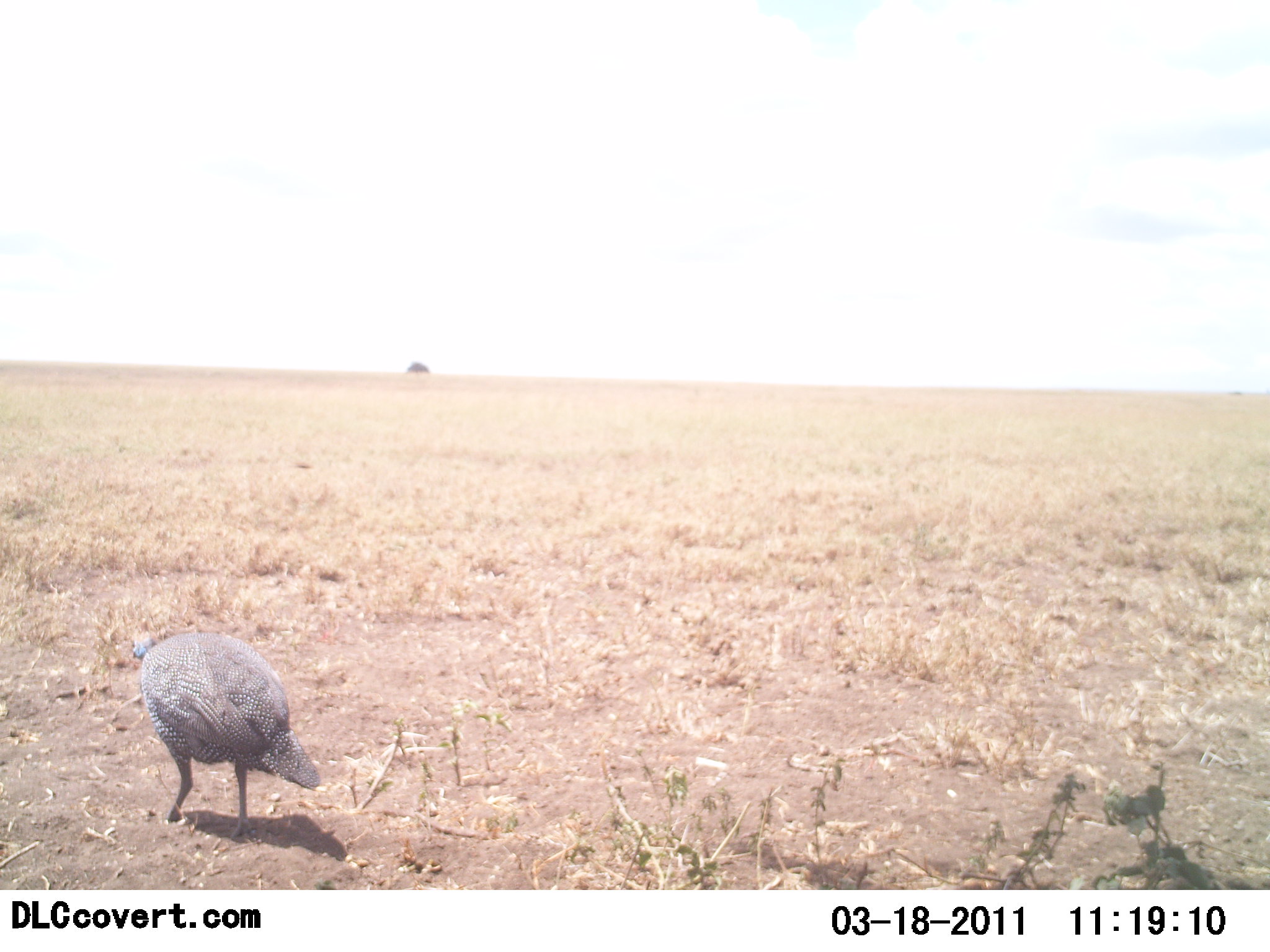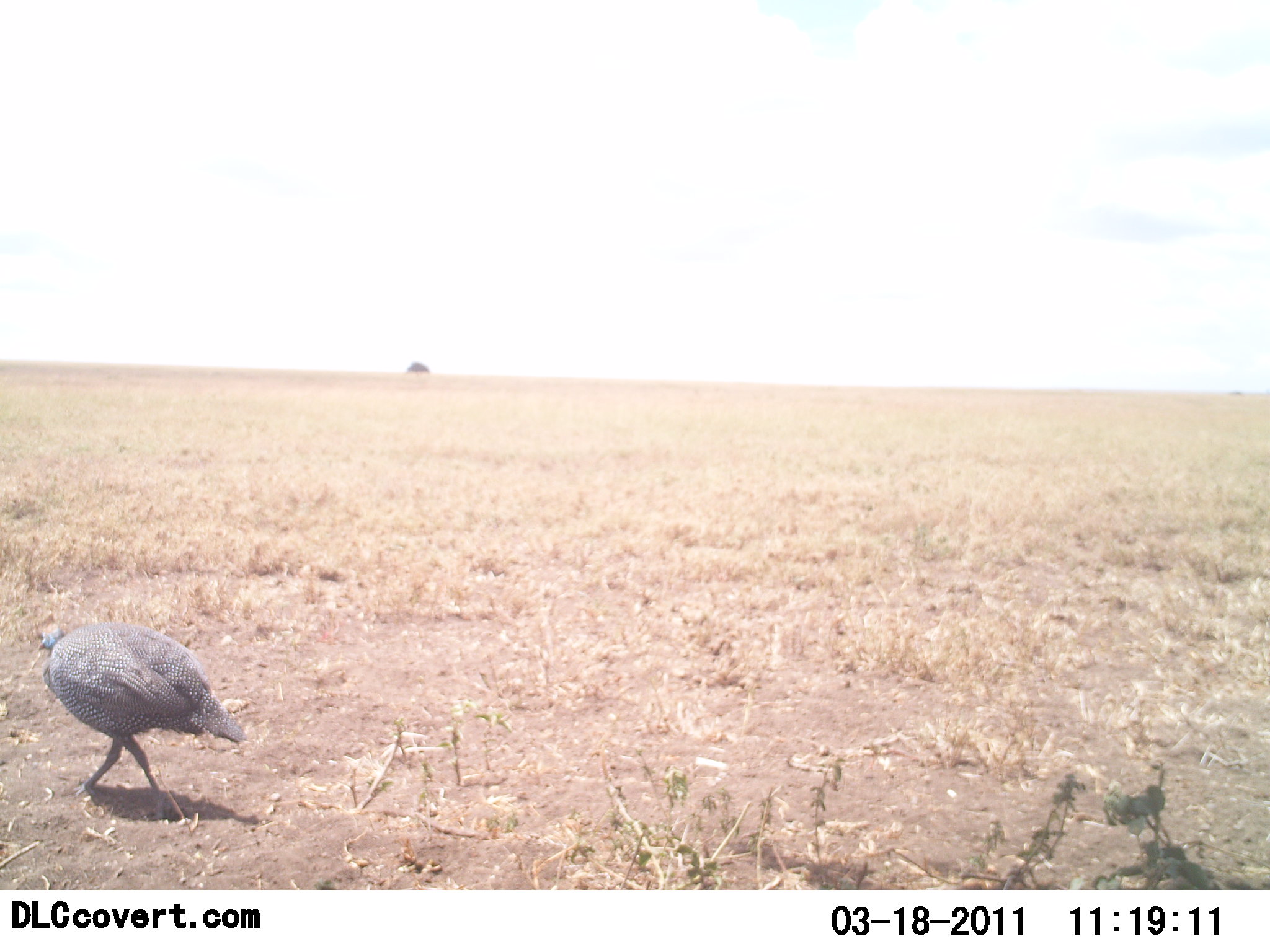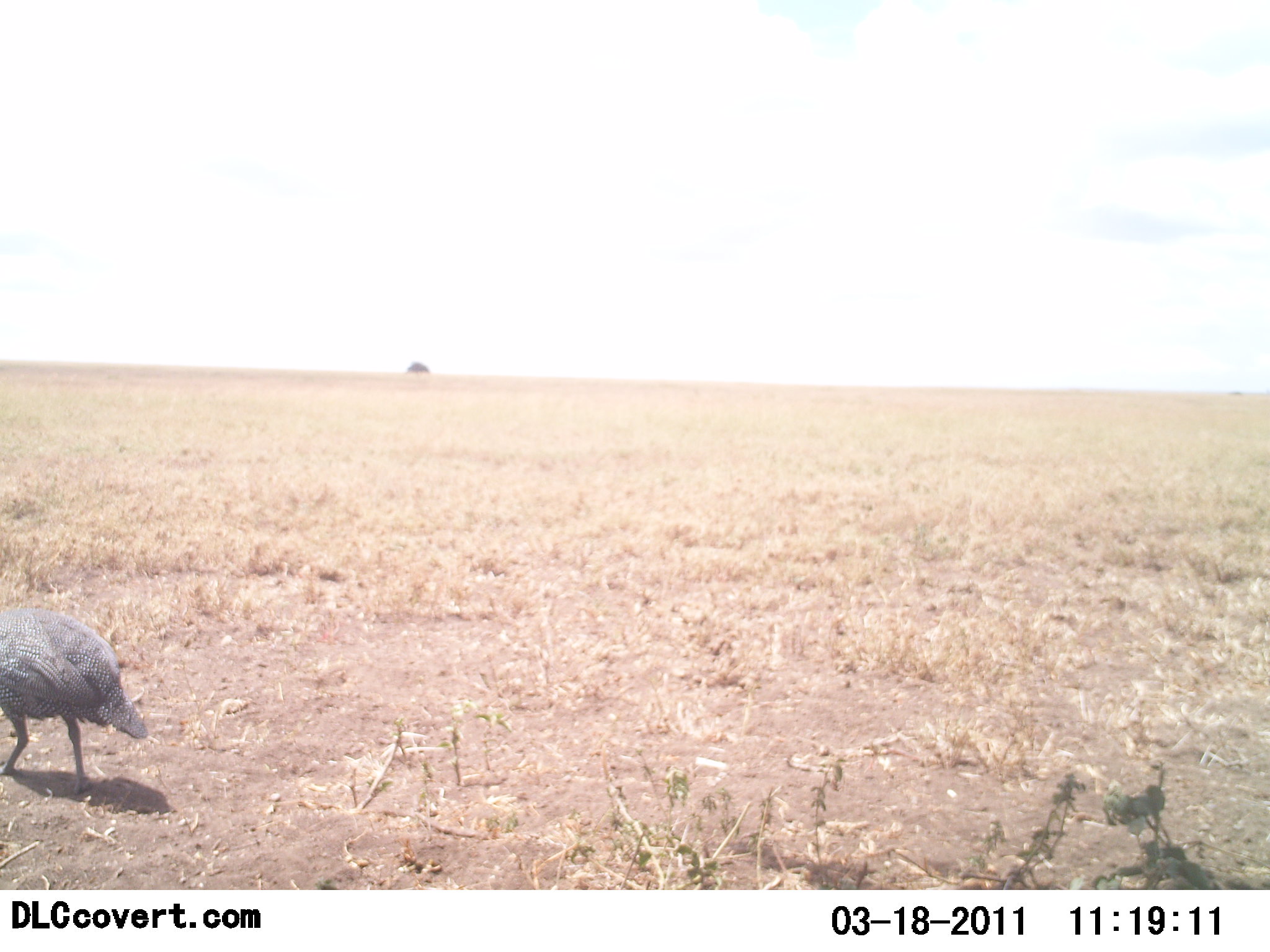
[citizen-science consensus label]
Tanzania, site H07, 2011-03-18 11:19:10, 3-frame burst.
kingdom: Animalia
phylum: Chordata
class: Aves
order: Galliformes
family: Numididae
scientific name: Numididae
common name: guinea fowl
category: guineafowl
Guineafowl (guinea fowl) (Numididae), count 1. Behavior (volunteer vote fractions): standing 33%, resting 0%, moving 75%, interacting 0%. Young present (vote fraction): 0%. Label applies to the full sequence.